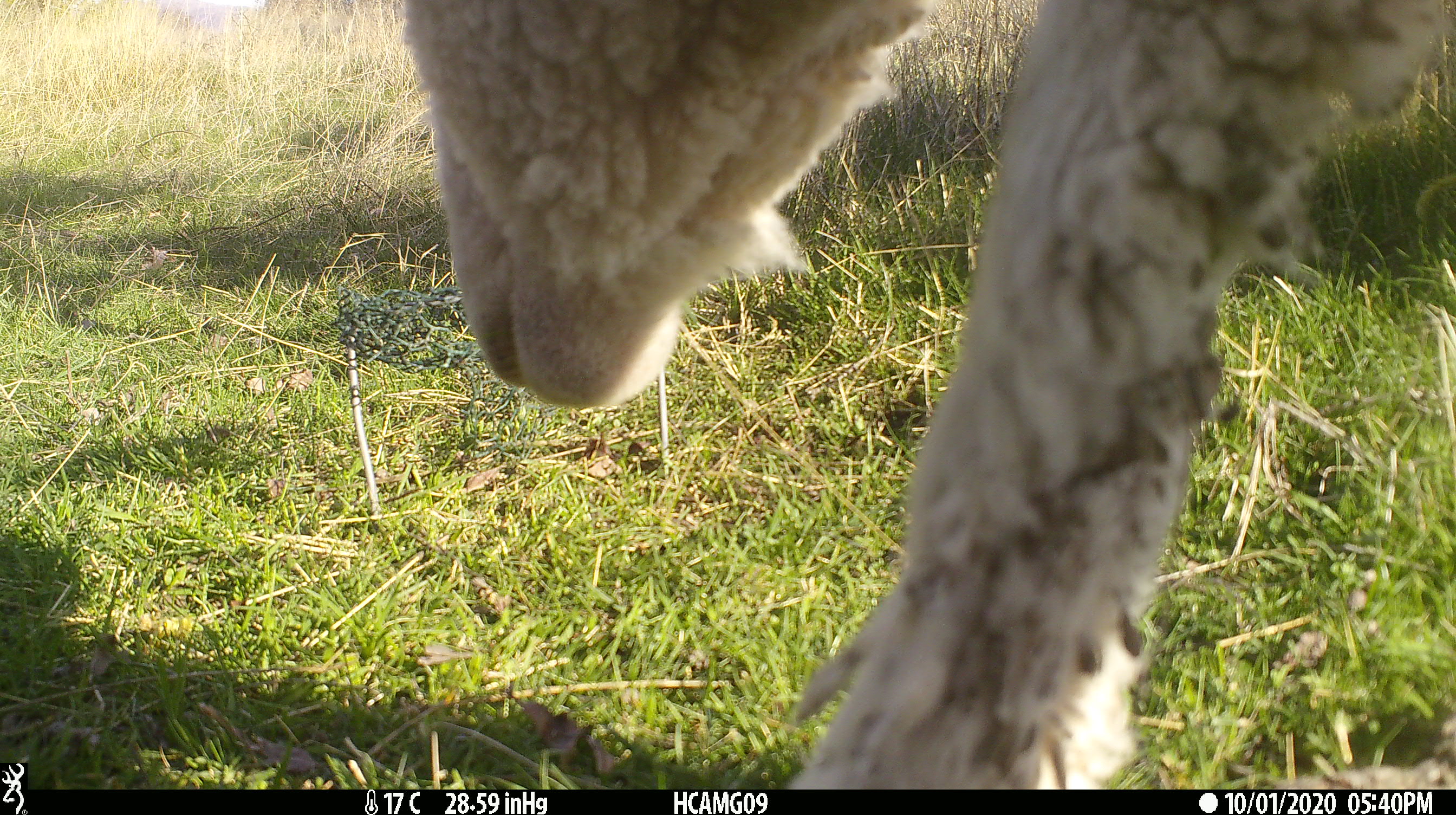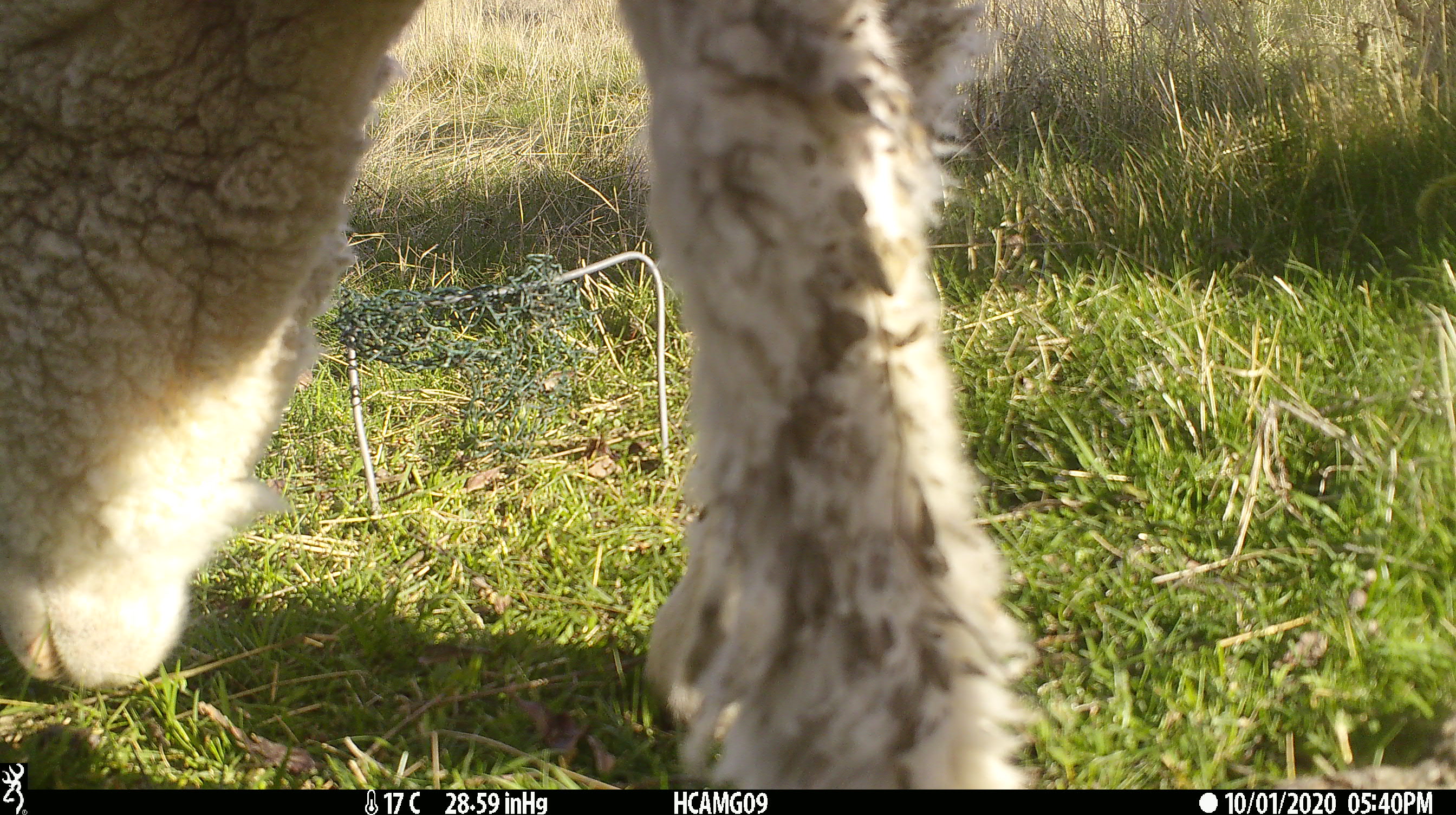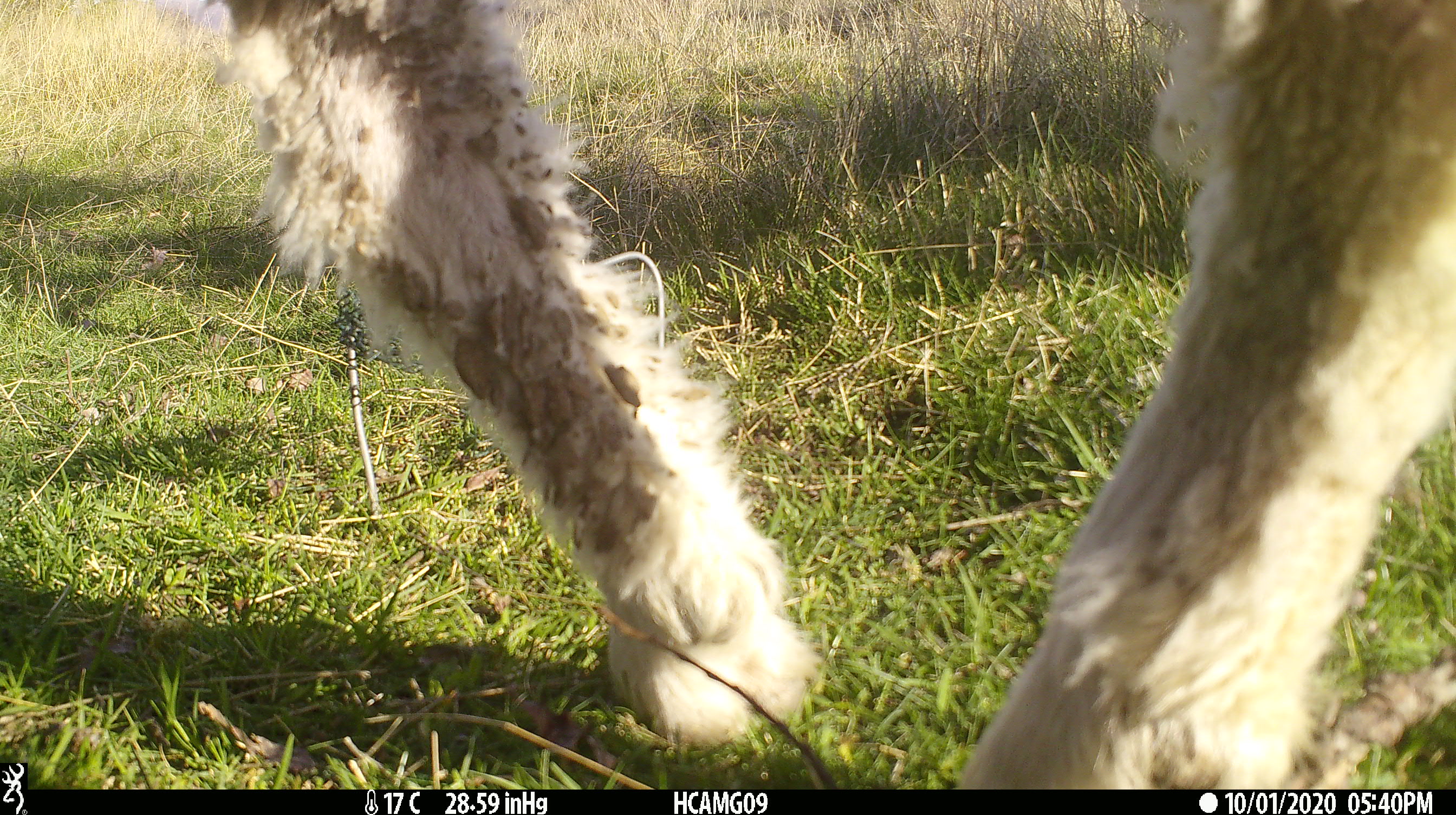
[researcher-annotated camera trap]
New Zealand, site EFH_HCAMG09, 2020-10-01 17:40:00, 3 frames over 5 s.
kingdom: Animalia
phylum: Chordata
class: Mammalia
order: Artiodactyla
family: Bovidae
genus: Ovis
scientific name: Ovis aries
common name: domestic sheep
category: sheep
Sheep (domestic sheep) (Ovis aries).